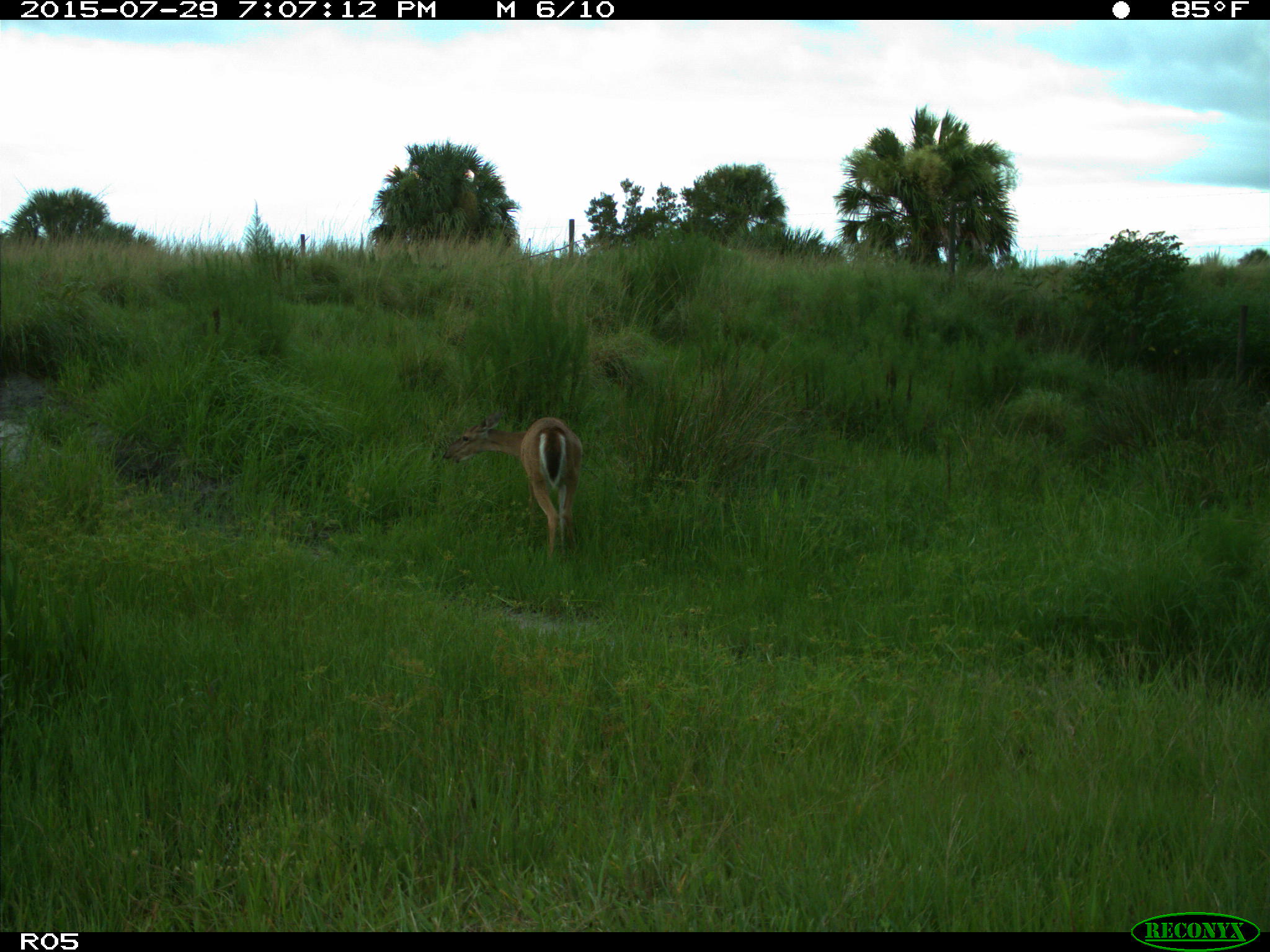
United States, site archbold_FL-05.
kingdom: Animalia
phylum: Chordata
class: Mammalia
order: Artiodactyla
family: Cervidae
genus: Odocoileus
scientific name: Odocoileus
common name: deer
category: unidentified deer